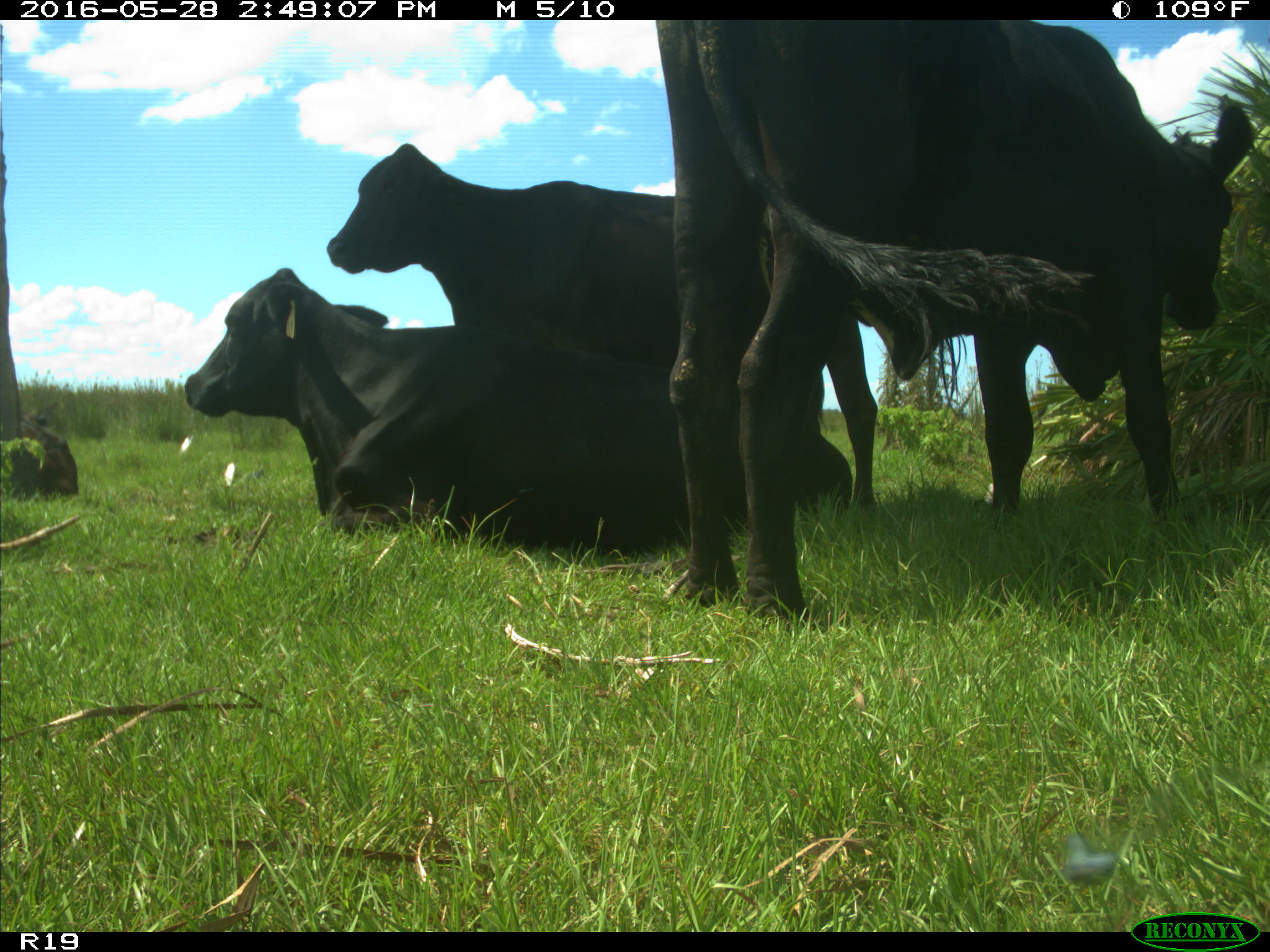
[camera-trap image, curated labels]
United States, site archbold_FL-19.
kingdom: Animalia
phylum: Chordata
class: Mammalia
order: Artiodactyla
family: Bovidae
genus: Bos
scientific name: Bos taurus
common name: domestic cow